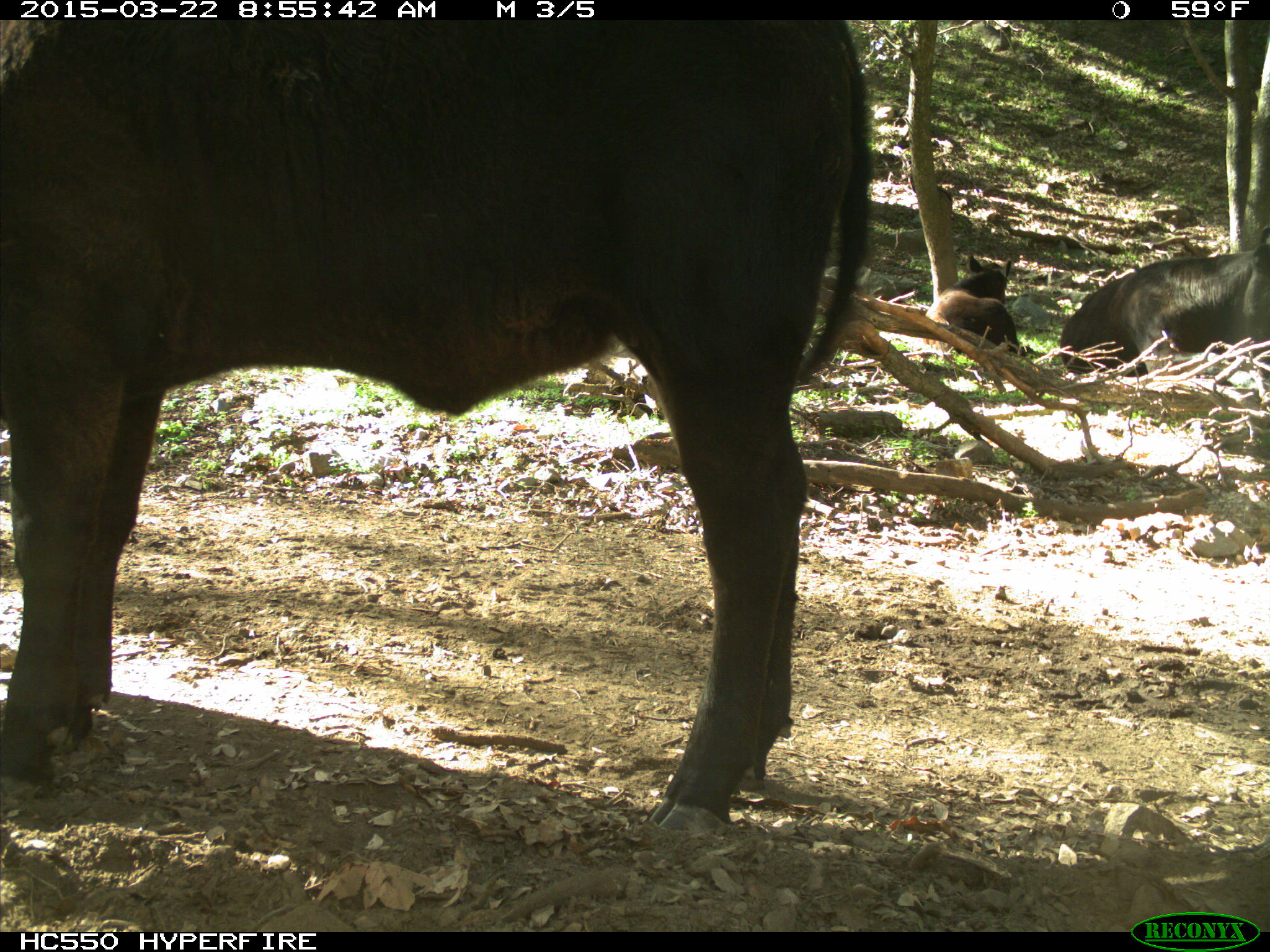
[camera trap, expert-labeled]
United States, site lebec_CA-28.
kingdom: Animalia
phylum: Chordata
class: Mammalia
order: Artiodactyla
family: Bovidae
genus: Bos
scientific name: Bos taurus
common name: domestic cow